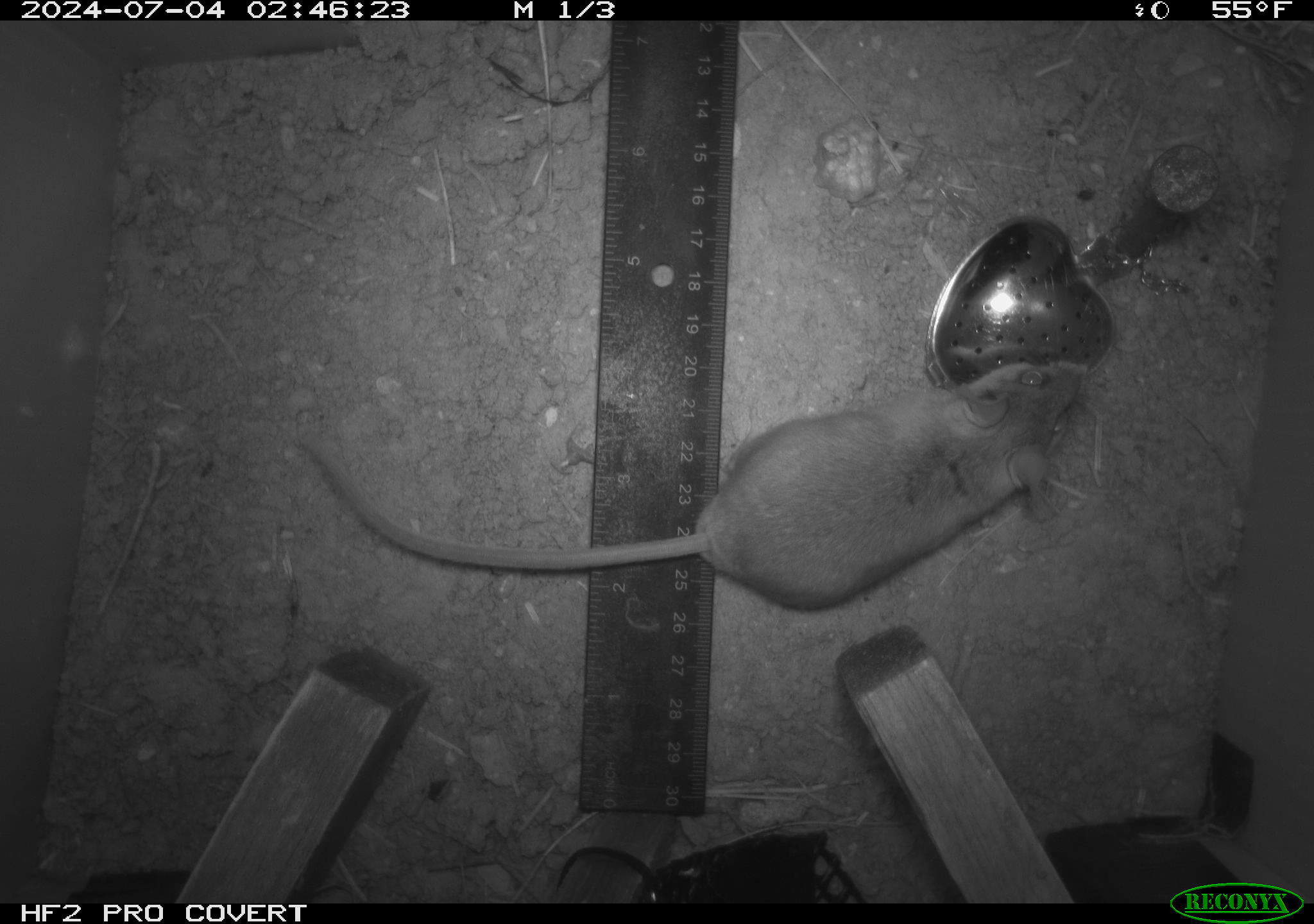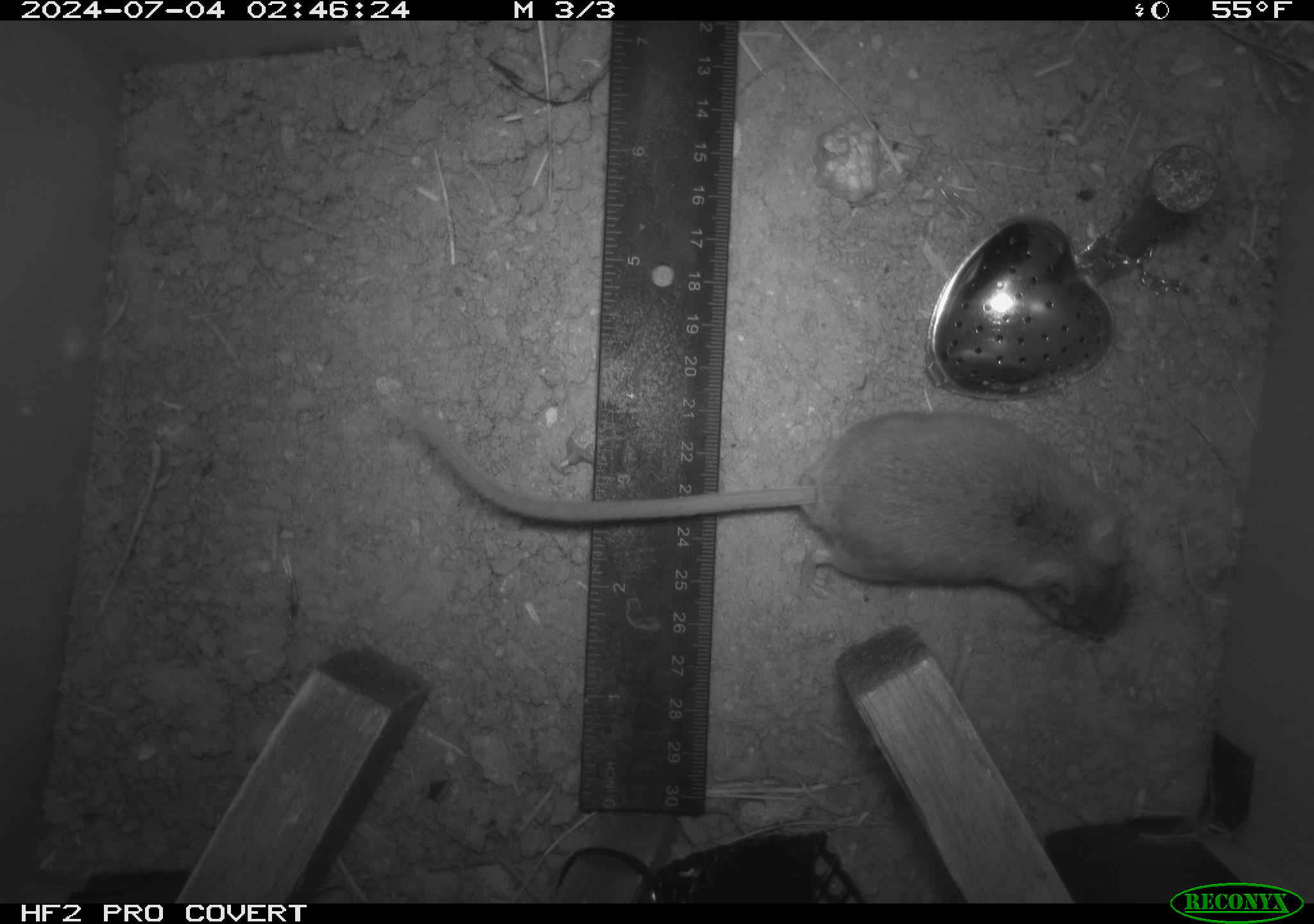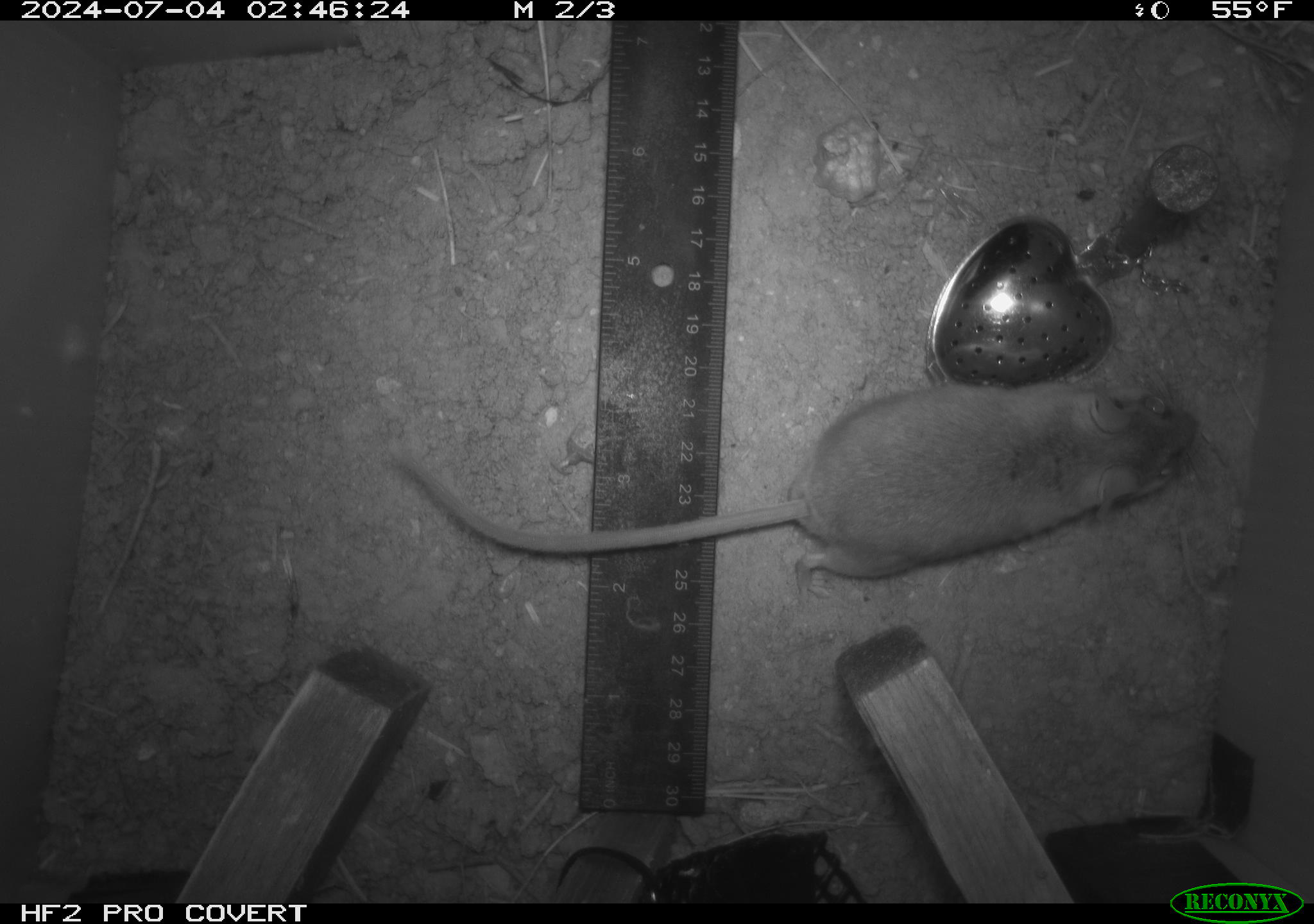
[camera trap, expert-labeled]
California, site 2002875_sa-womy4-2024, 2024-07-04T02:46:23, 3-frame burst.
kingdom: Animalia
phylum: Chordata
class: Mammalia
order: Rodentia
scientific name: Rodentia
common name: mouse species